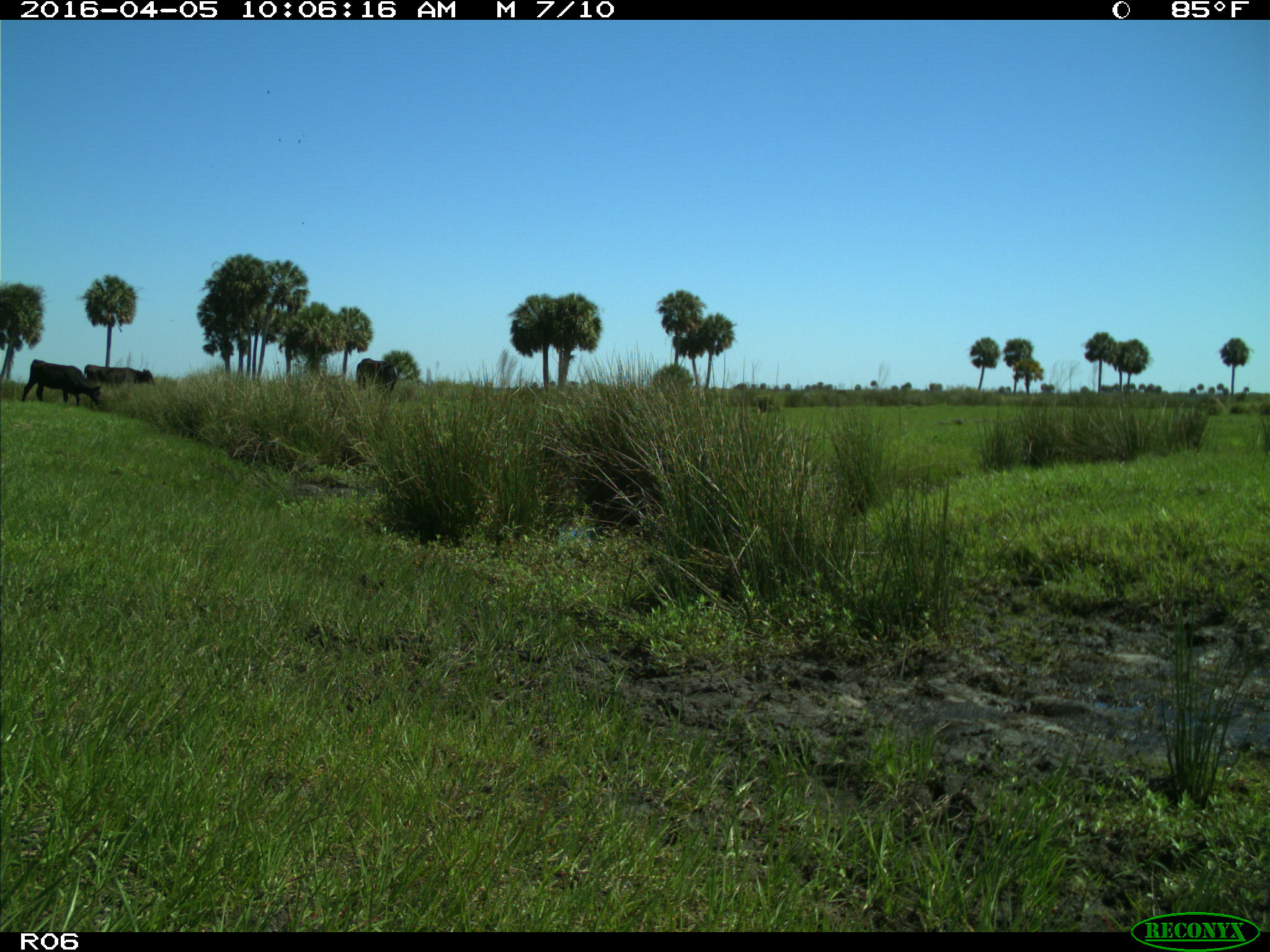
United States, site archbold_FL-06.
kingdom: Animalia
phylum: Chordata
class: Mammalia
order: Artiodactyla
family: Bovidae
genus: Bos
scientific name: Bos taurus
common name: domestic cow